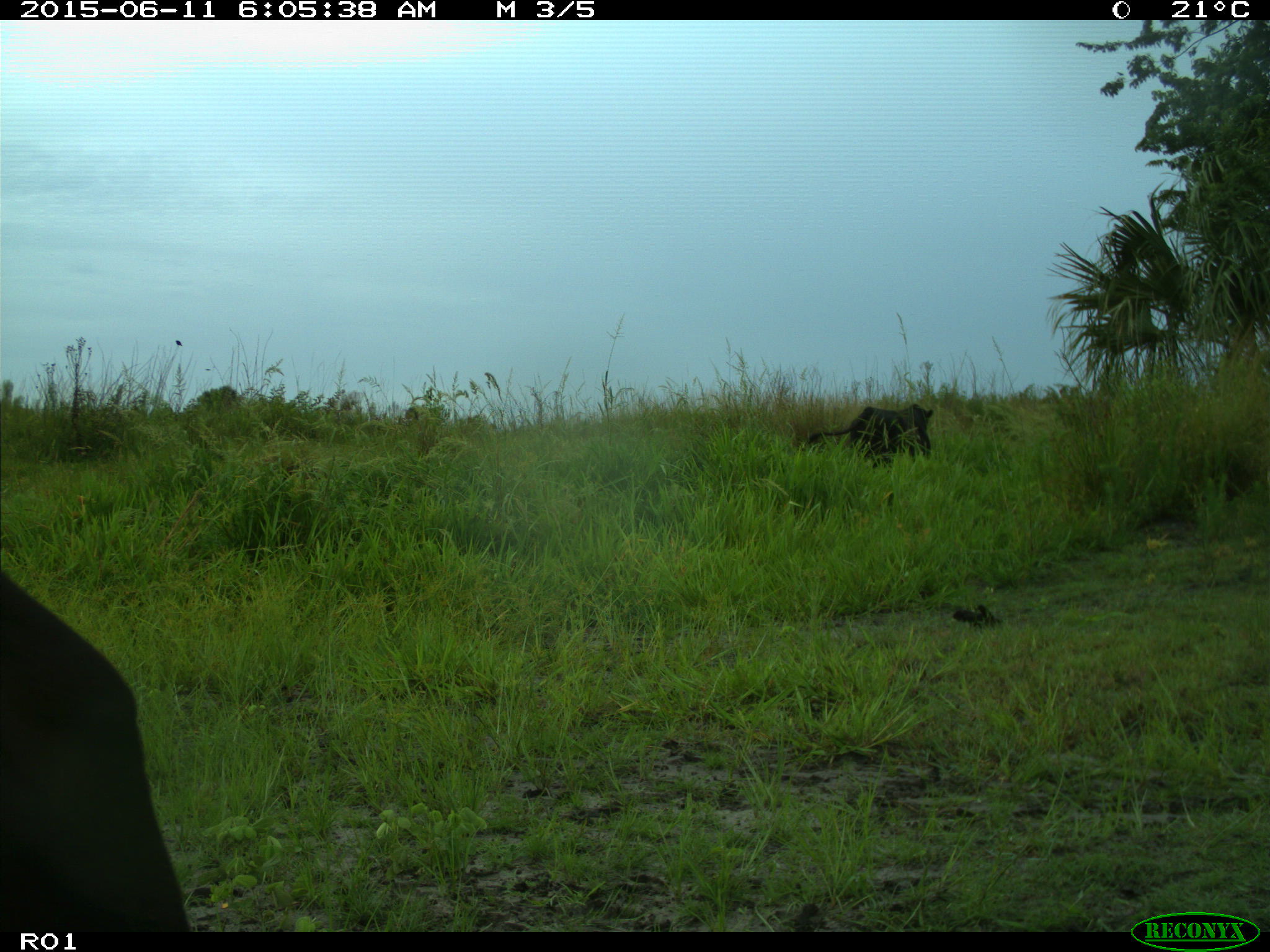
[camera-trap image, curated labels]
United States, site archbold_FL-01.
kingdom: Animalia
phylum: Chordata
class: Mammalia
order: Artiodactyla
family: Bovidae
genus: Bos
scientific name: Bos taurus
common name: domestic cow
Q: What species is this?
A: Bos taurus (domestic cow).